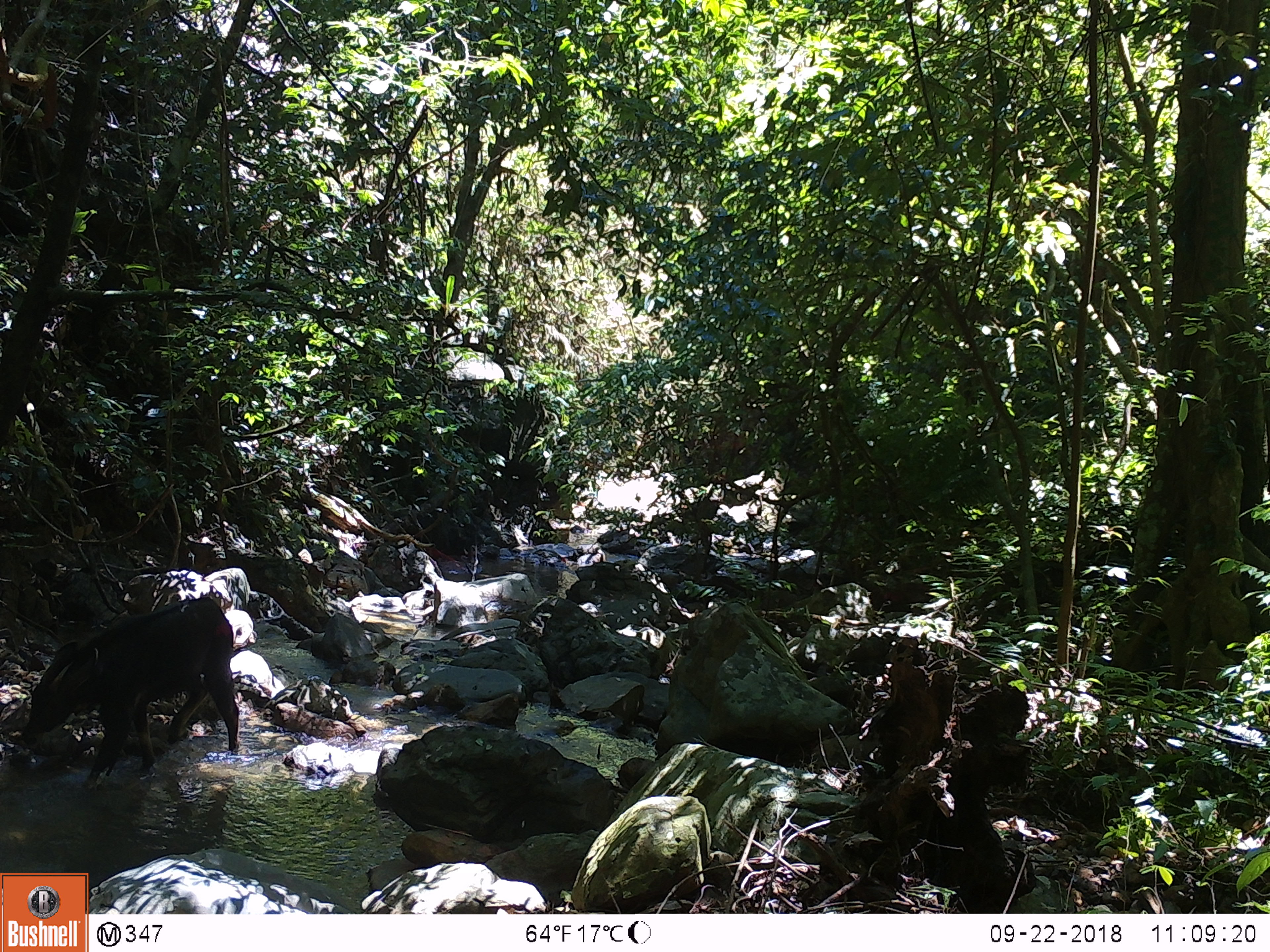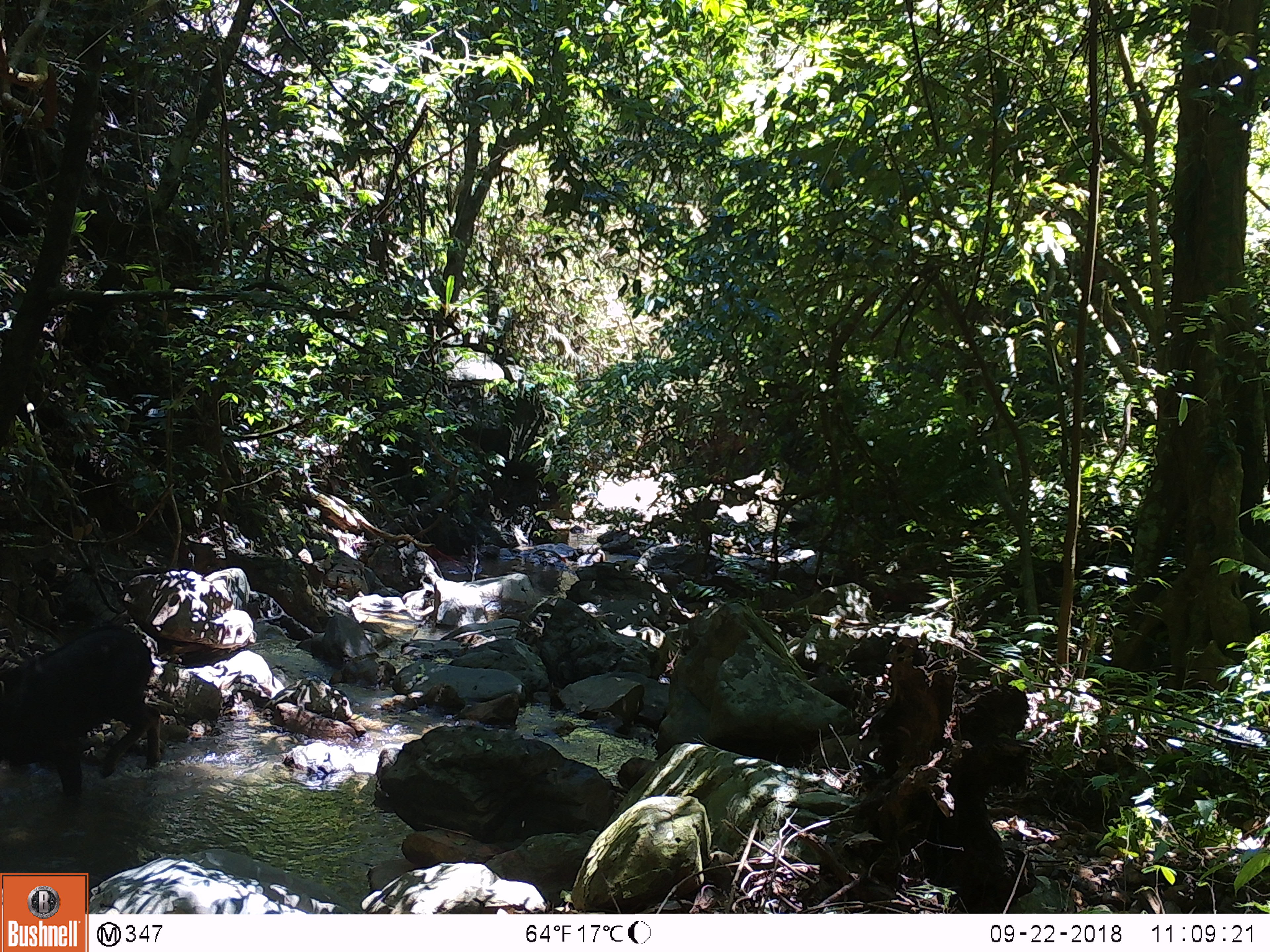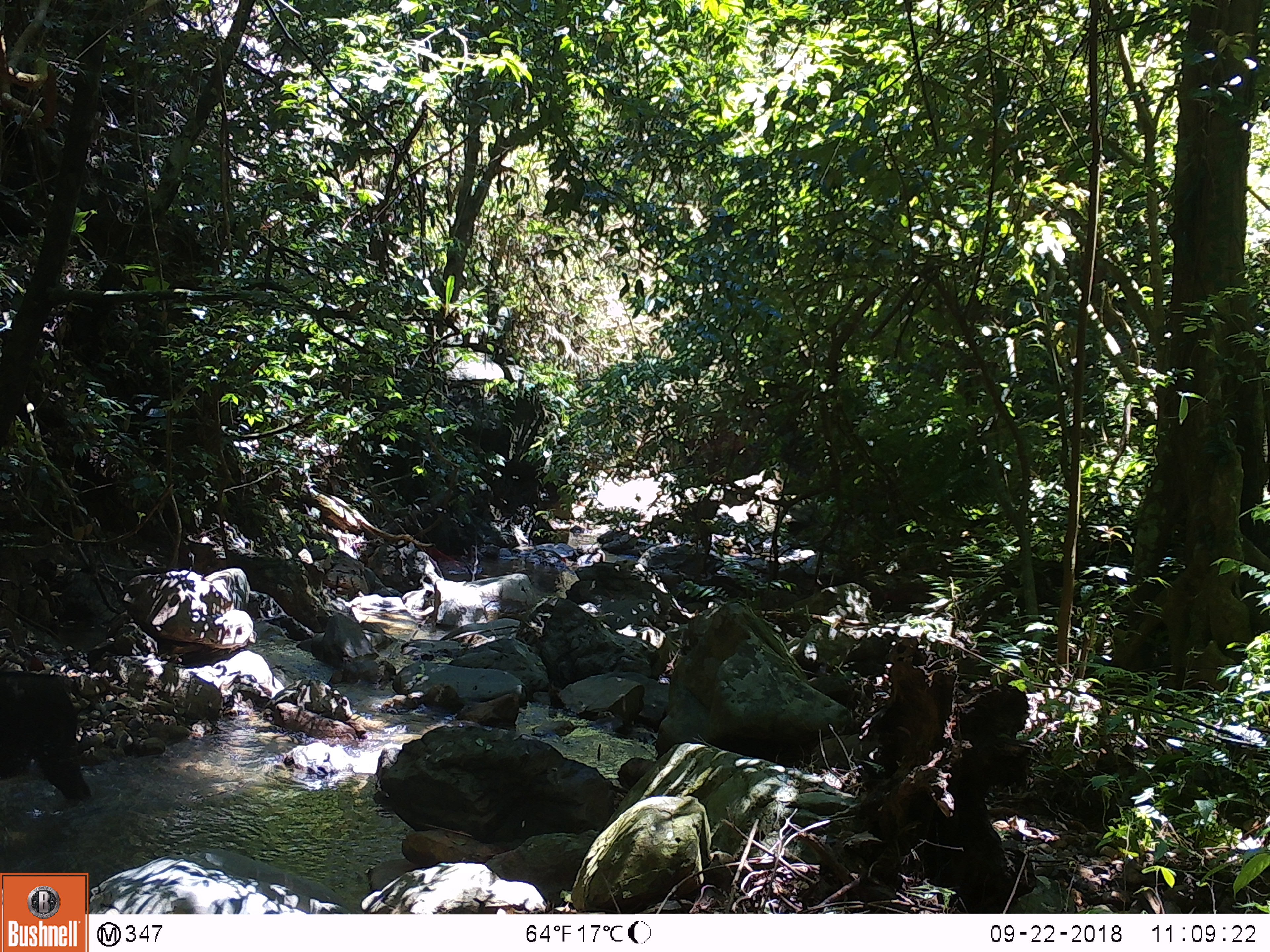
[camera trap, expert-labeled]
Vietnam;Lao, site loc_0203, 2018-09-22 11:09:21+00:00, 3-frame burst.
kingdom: Animalia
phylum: Chordata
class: Mammalia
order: Artiodactyla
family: Bovidae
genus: Capricornis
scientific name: Capricornis sumatraensis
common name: chinese serow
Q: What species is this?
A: Chinese serow (Capricornis sumatraensis).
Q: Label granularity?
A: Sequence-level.